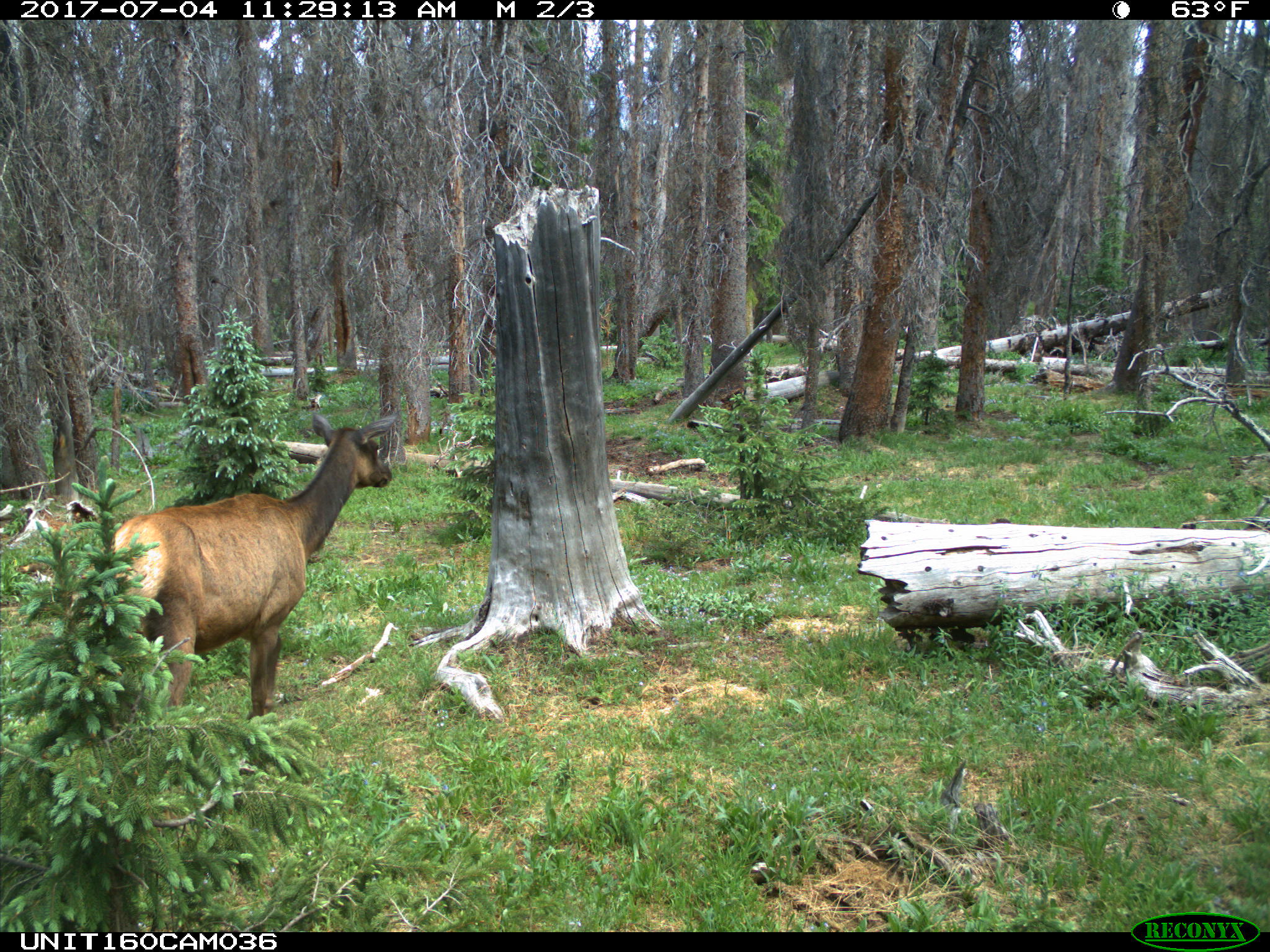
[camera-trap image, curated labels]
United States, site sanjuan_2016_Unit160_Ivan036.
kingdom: Animalia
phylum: Chordata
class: Mammalia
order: Artiodactyla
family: Cervidae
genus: Cervus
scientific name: Cervus elaphus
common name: red deer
Cervus elaphus (red deer).